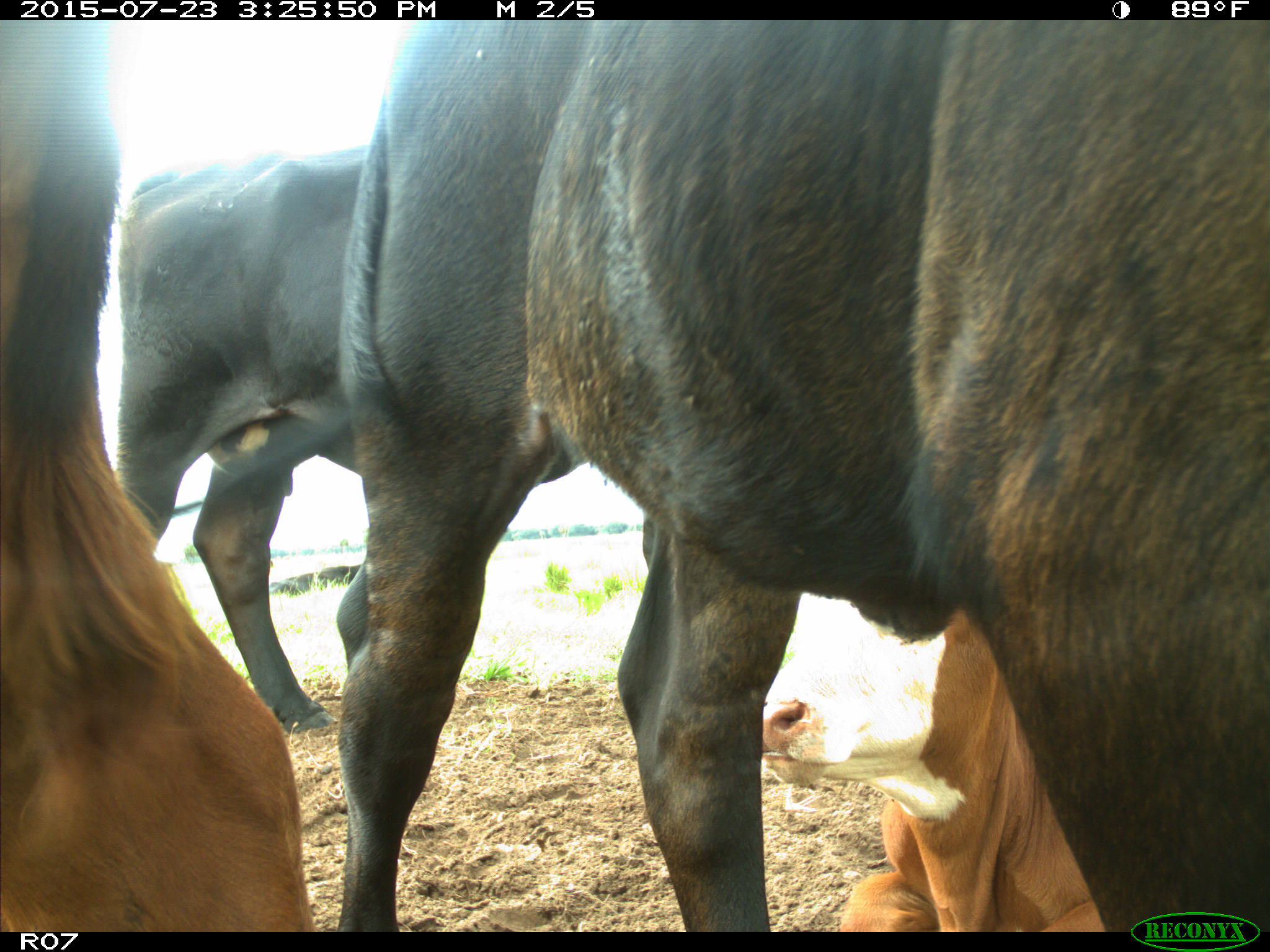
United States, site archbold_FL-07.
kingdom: Animalia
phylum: Chordata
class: Mammalia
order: Artiodactyla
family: Bovidae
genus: Bos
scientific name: Bos taurus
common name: domestic cow